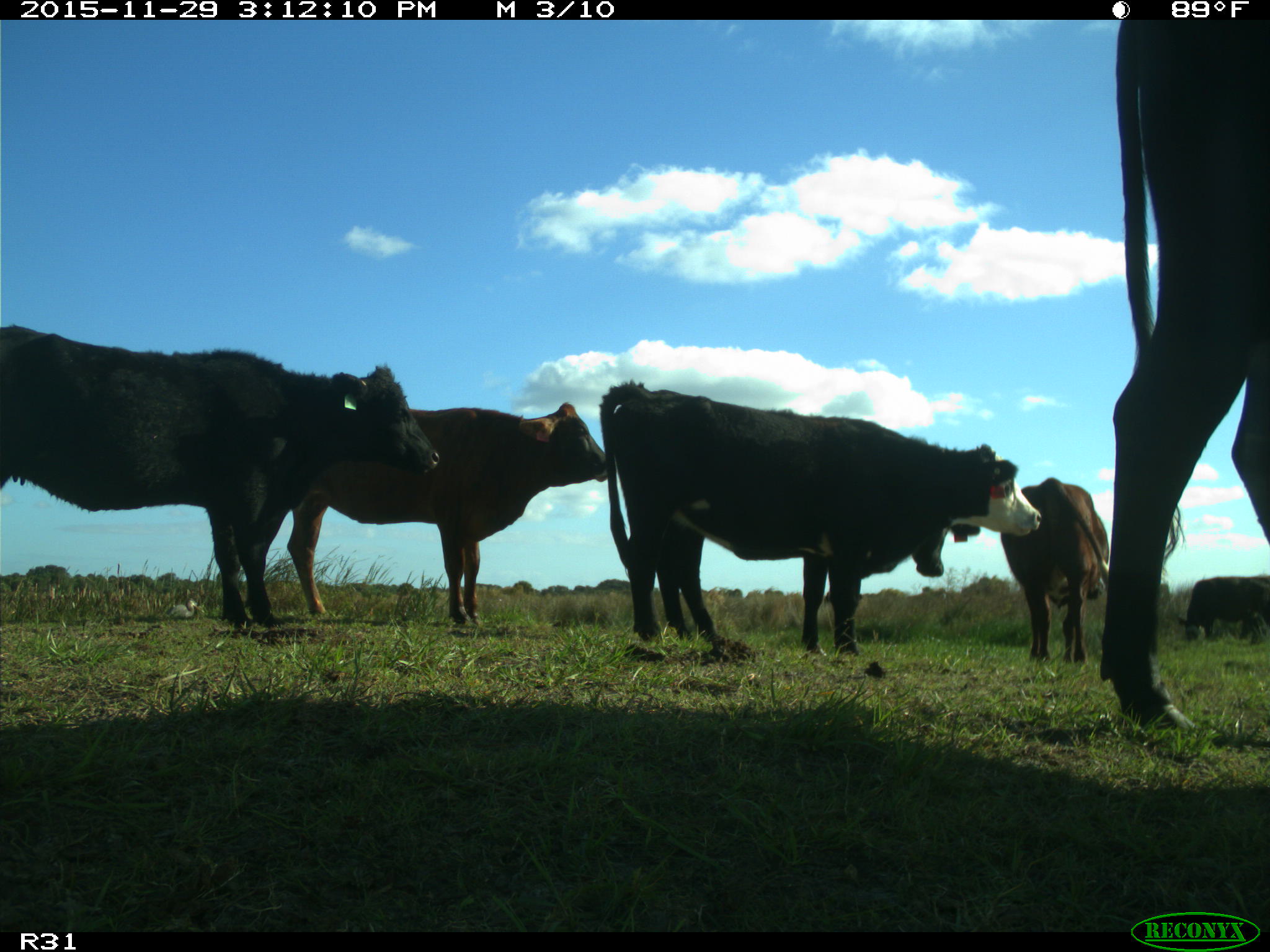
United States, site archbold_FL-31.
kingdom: Animalia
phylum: Chordata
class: Mammalia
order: Artiodactyla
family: Bovidae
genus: Bos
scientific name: Bos taurus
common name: domestic cow